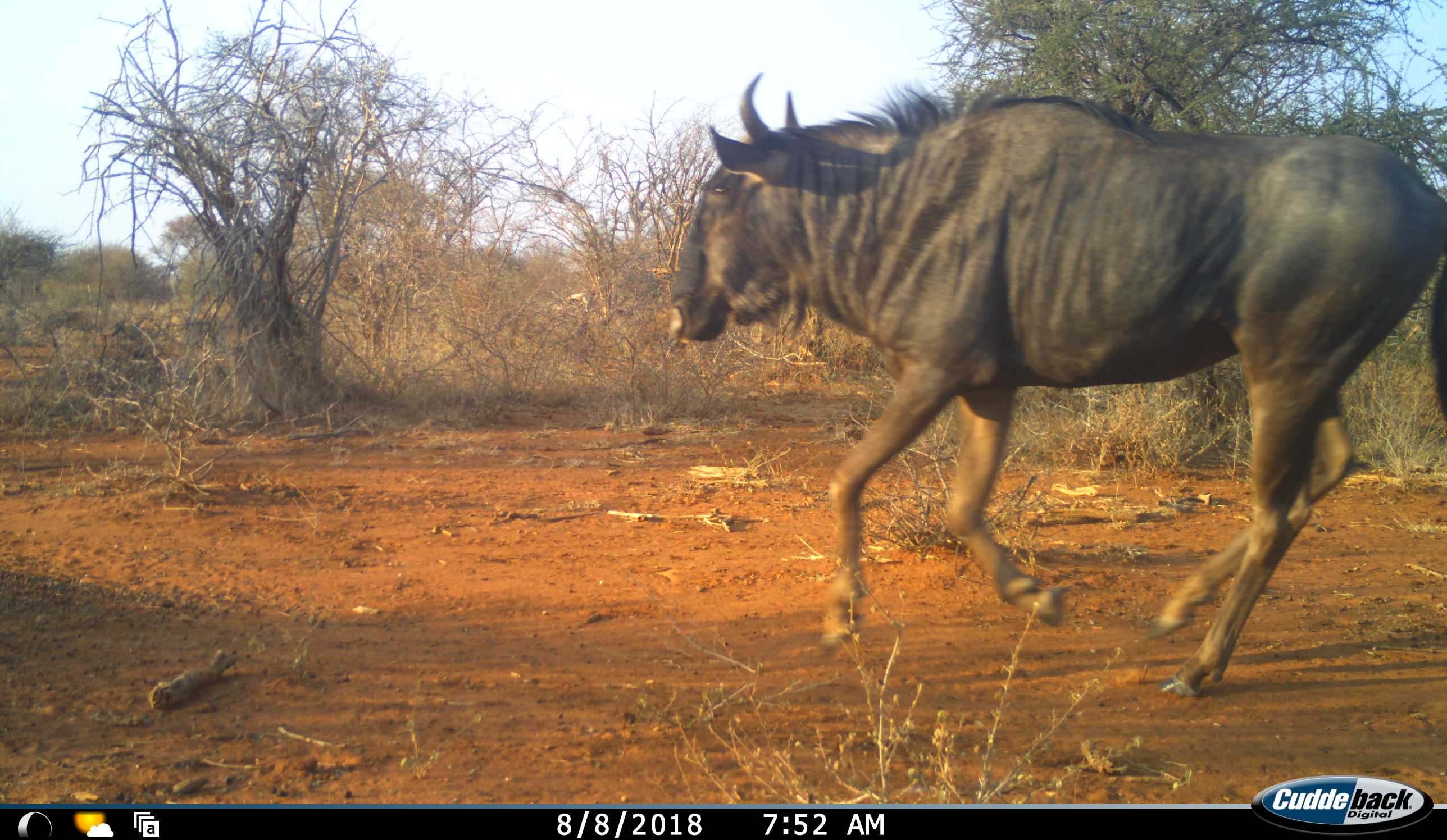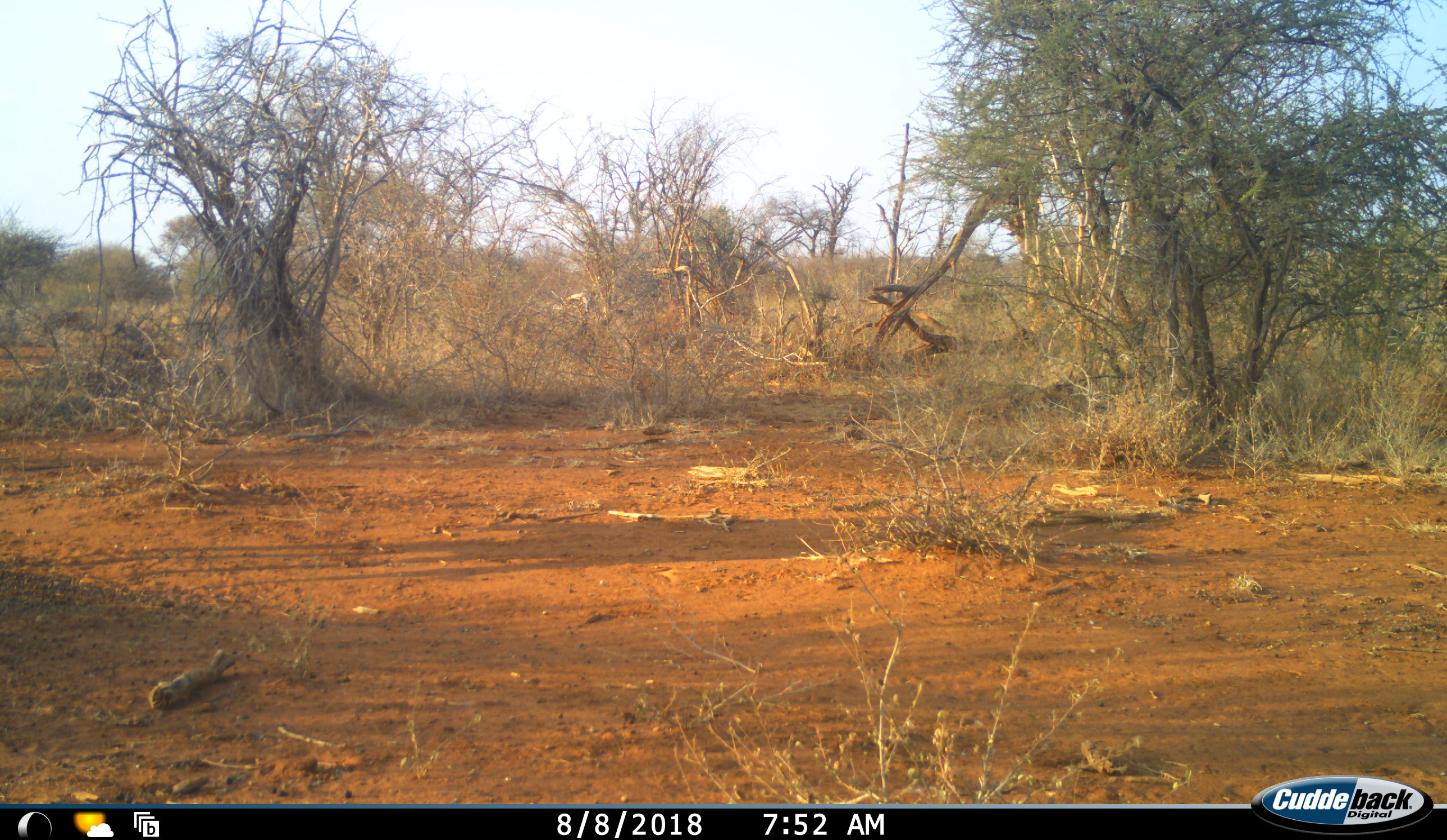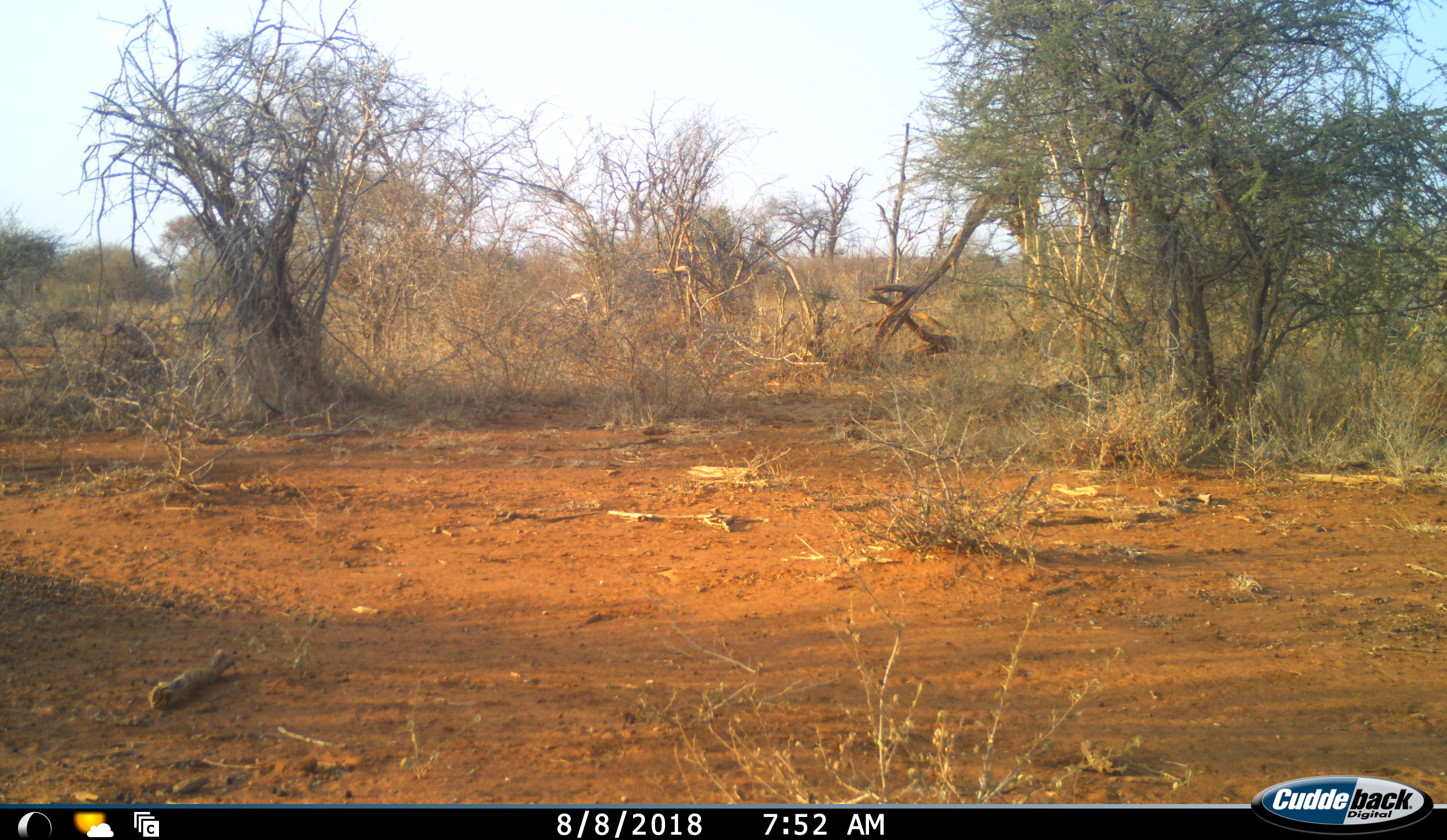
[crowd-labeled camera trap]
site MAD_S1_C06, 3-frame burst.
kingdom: Animalia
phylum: Chordata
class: Mammalia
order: Artiodactyla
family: Bovidae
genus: Connochaetes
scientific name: Connochaetes taurinus taurinus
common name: blue wildebeest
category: wildebeestblue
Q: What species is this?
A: Wildebeestblue (blue wildebeest) (Connochaetes taurinus taurinus).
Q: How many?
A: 1.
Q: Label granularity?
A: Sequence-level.